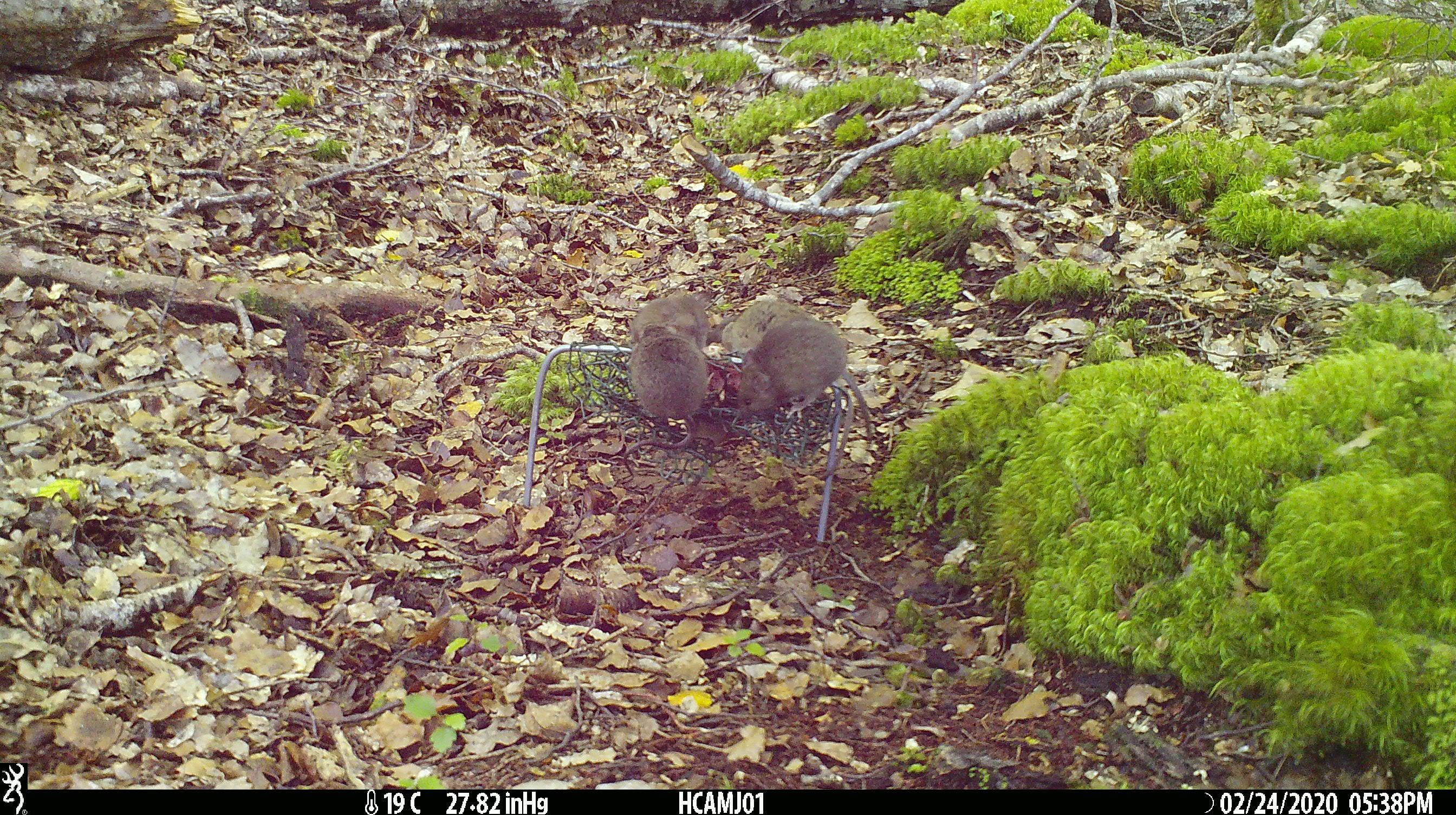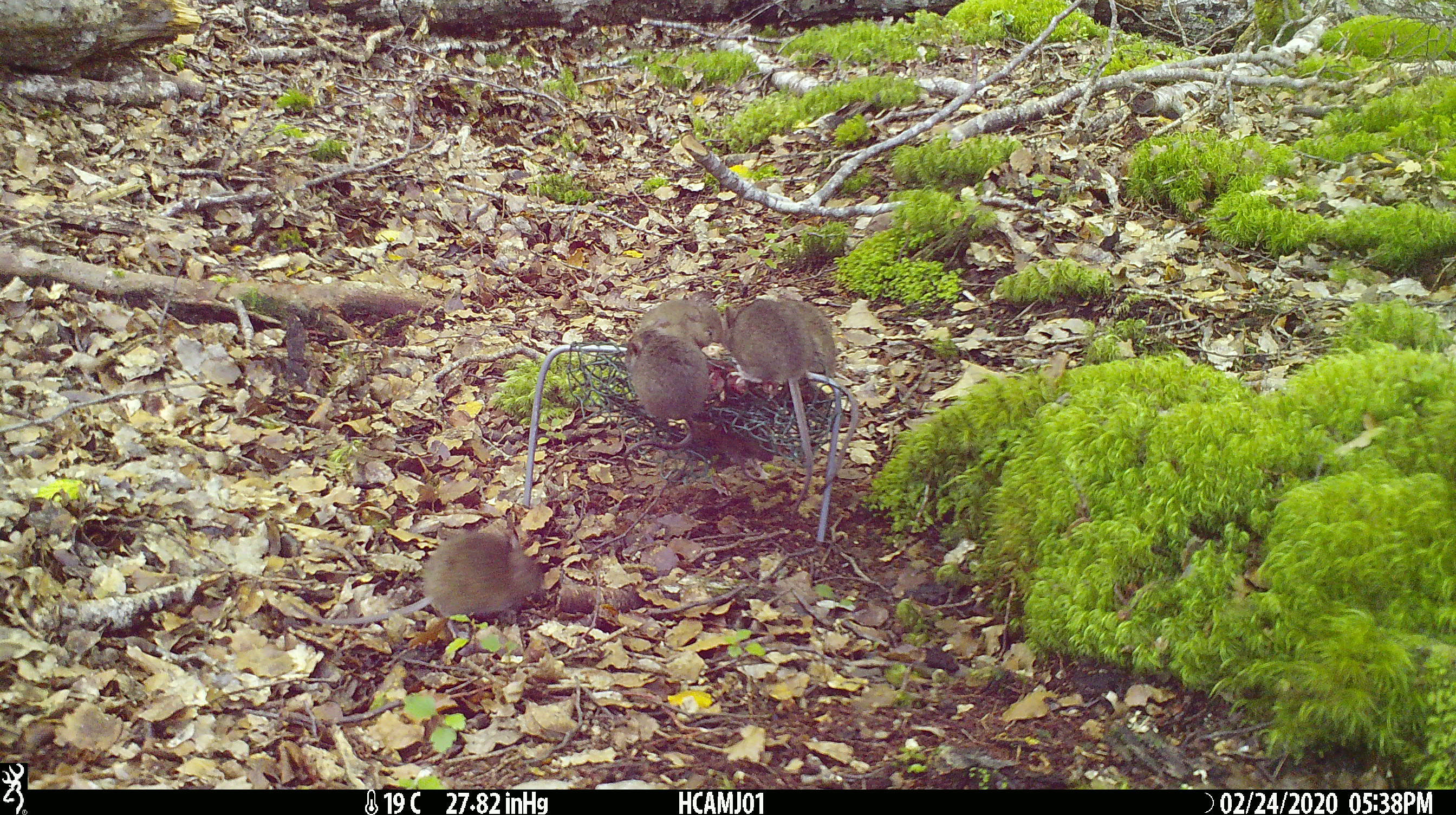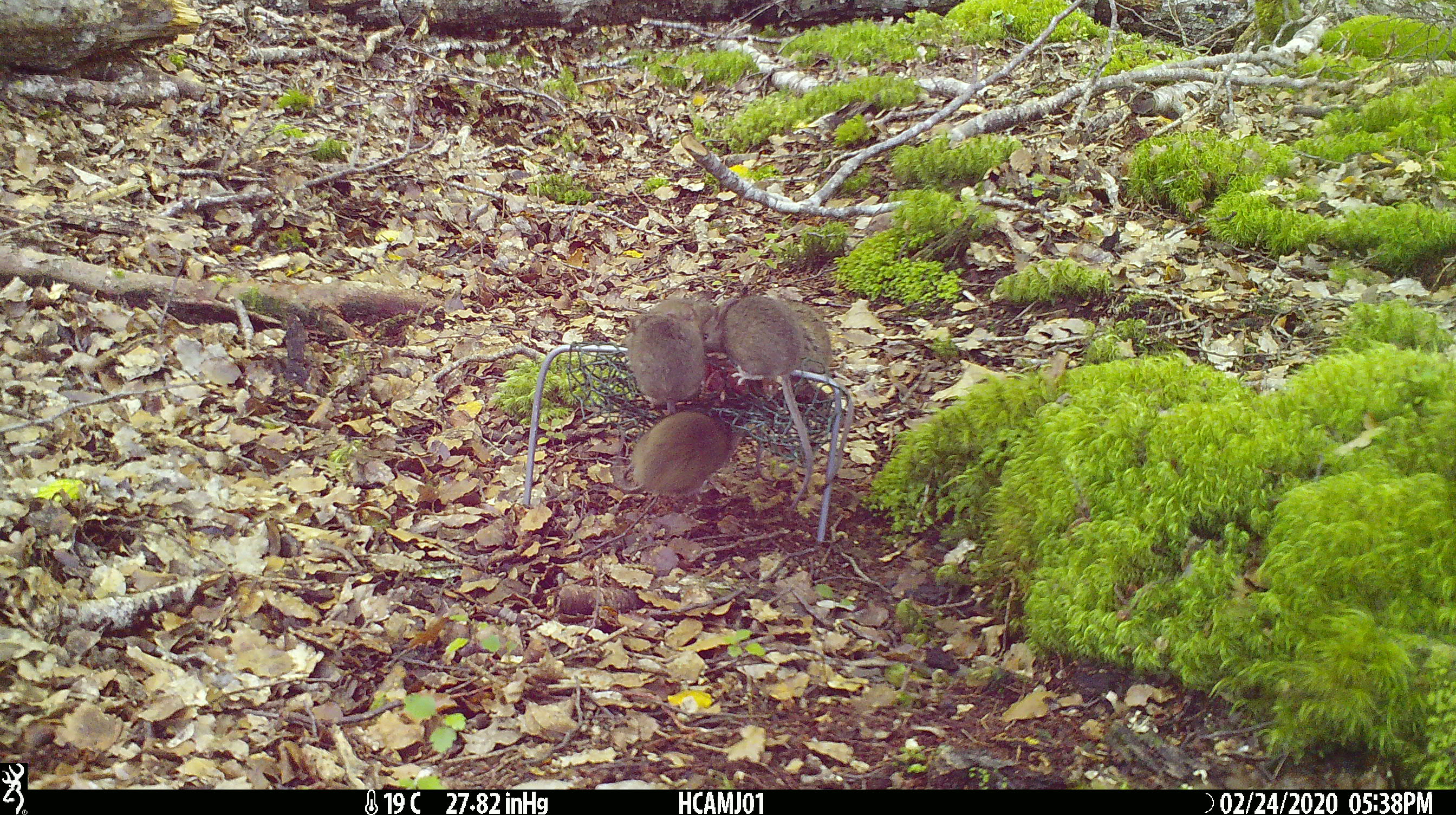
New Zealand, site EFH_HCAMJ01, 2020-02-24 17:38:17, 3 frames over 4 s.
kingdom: Animalia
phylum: Chordata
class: Mammalia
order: Rodentia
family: Muridae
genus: Mus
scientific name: Mus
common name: mouse